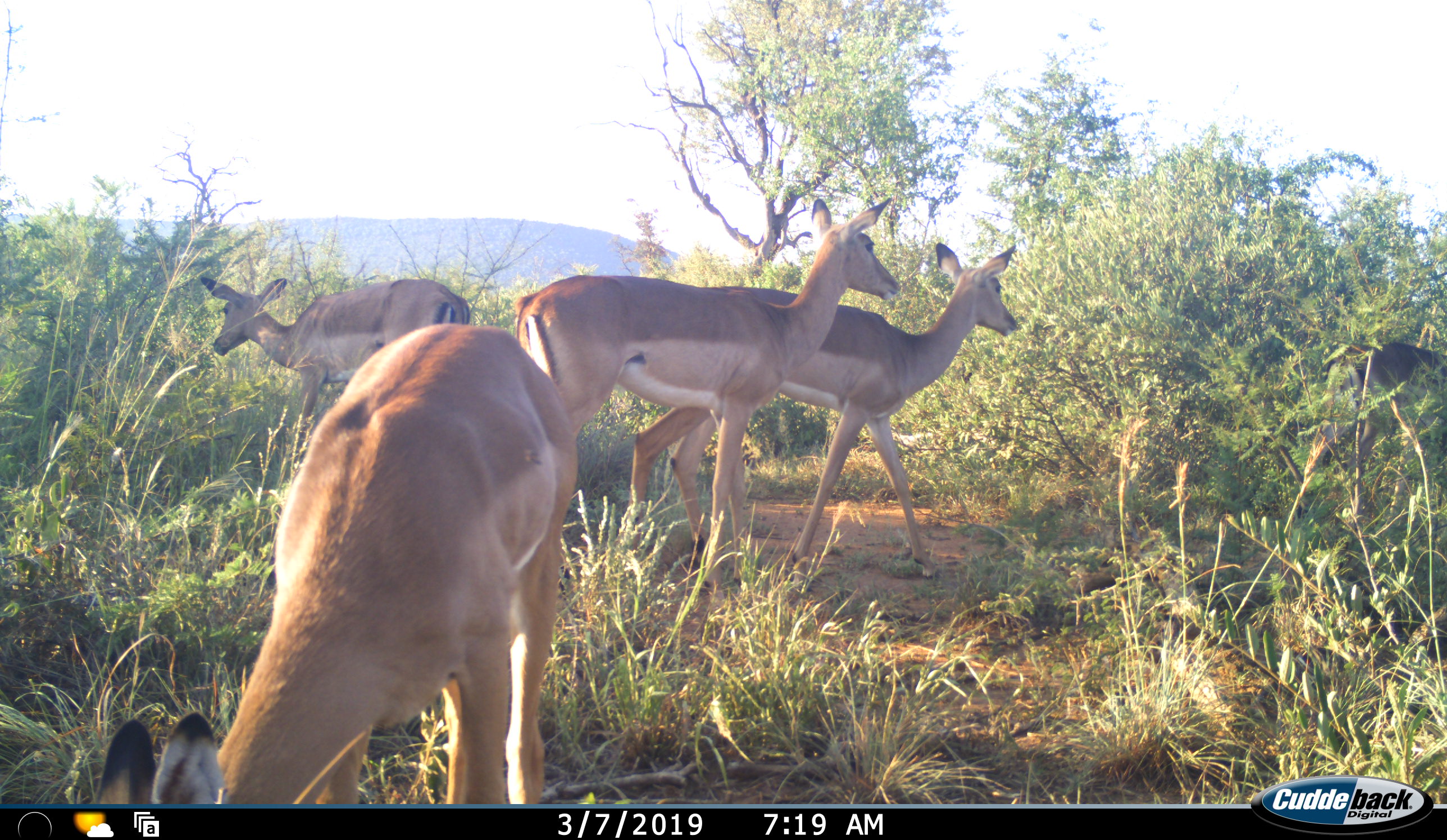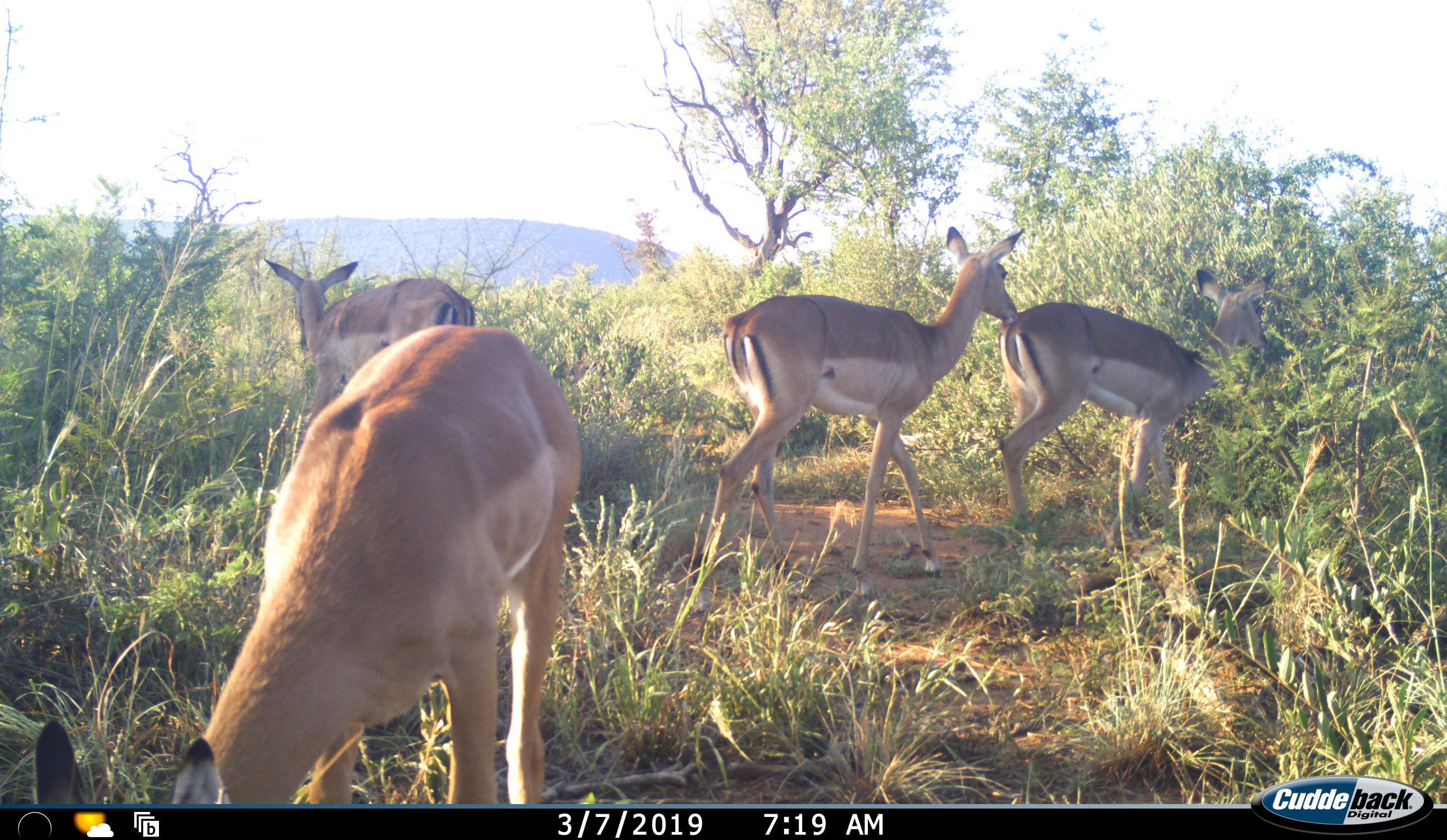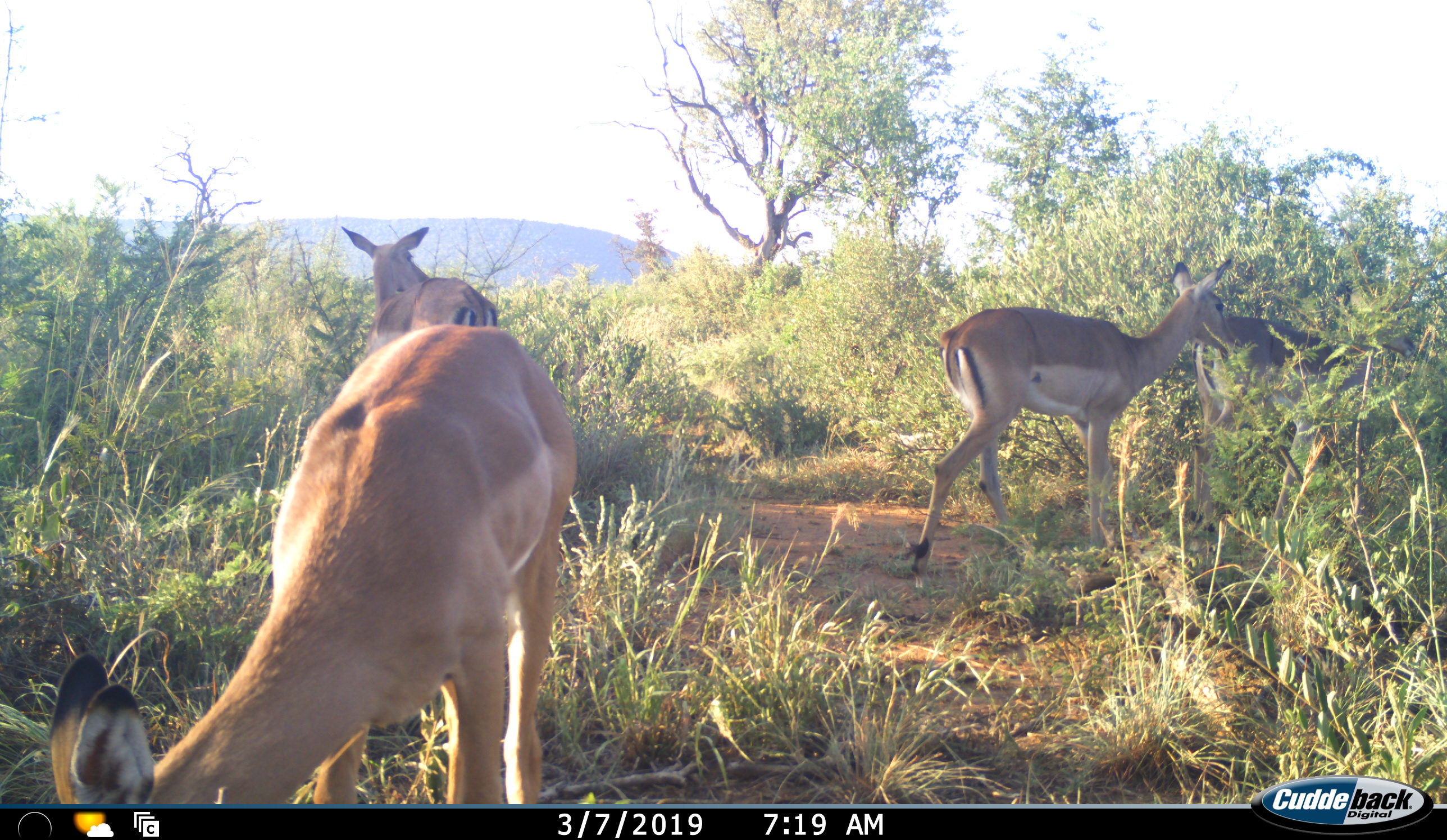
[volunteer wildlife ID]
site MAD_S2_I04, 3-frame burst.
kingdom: Animalia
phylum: Chordata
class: Mammalia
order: Artiodactyla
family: Bovidae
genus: Aepyceros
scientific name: Aepyceros melampus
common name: impala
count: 4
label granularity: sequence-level